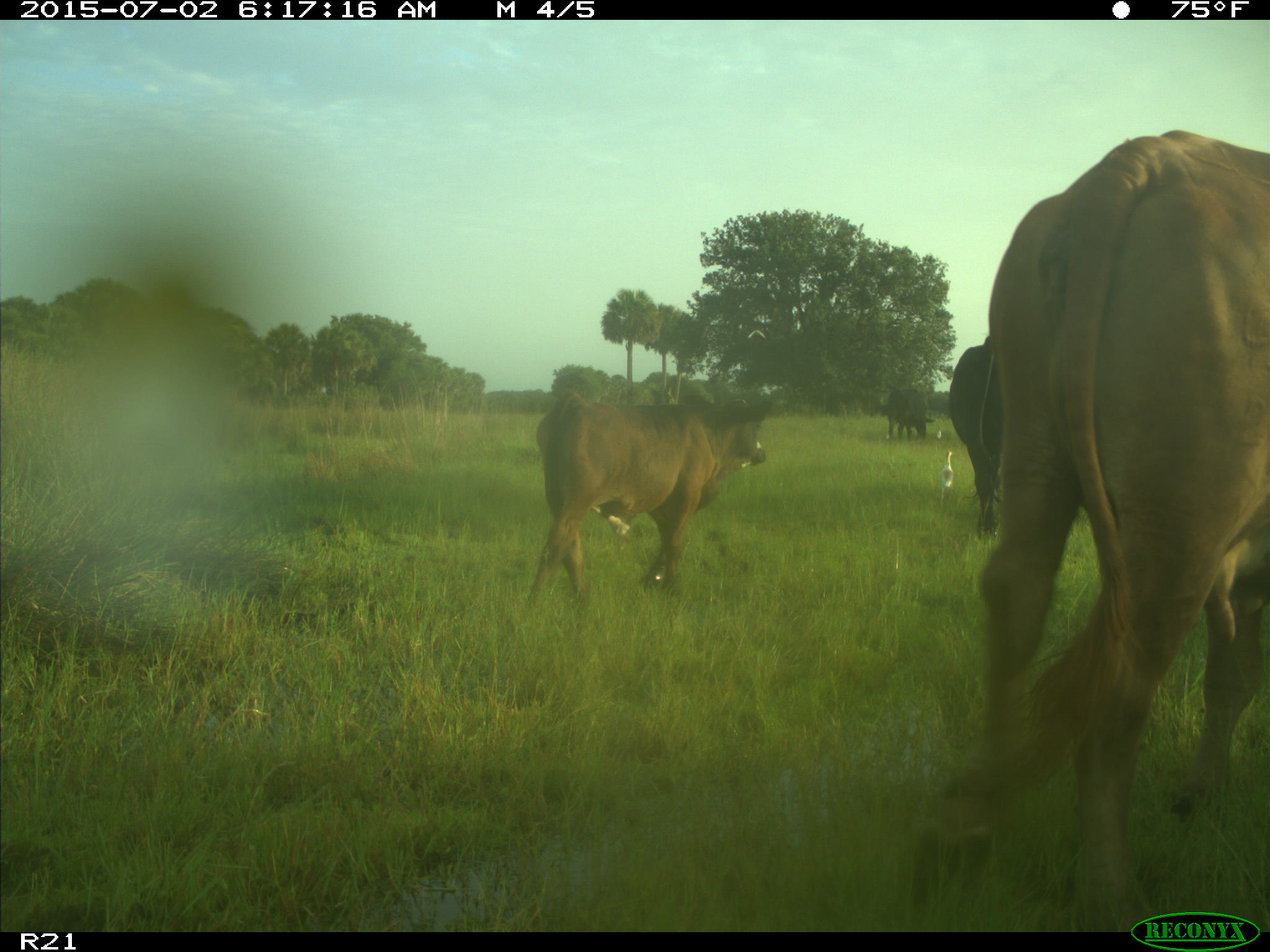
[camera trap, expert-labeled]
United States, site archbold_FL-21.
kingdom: Animalia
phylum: Chordata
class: Mammalia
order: Artiodactyla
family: Bovidae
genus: Bos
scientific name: Bos taurus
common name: domestic cow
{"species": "Bos taurus (domestic cow)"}